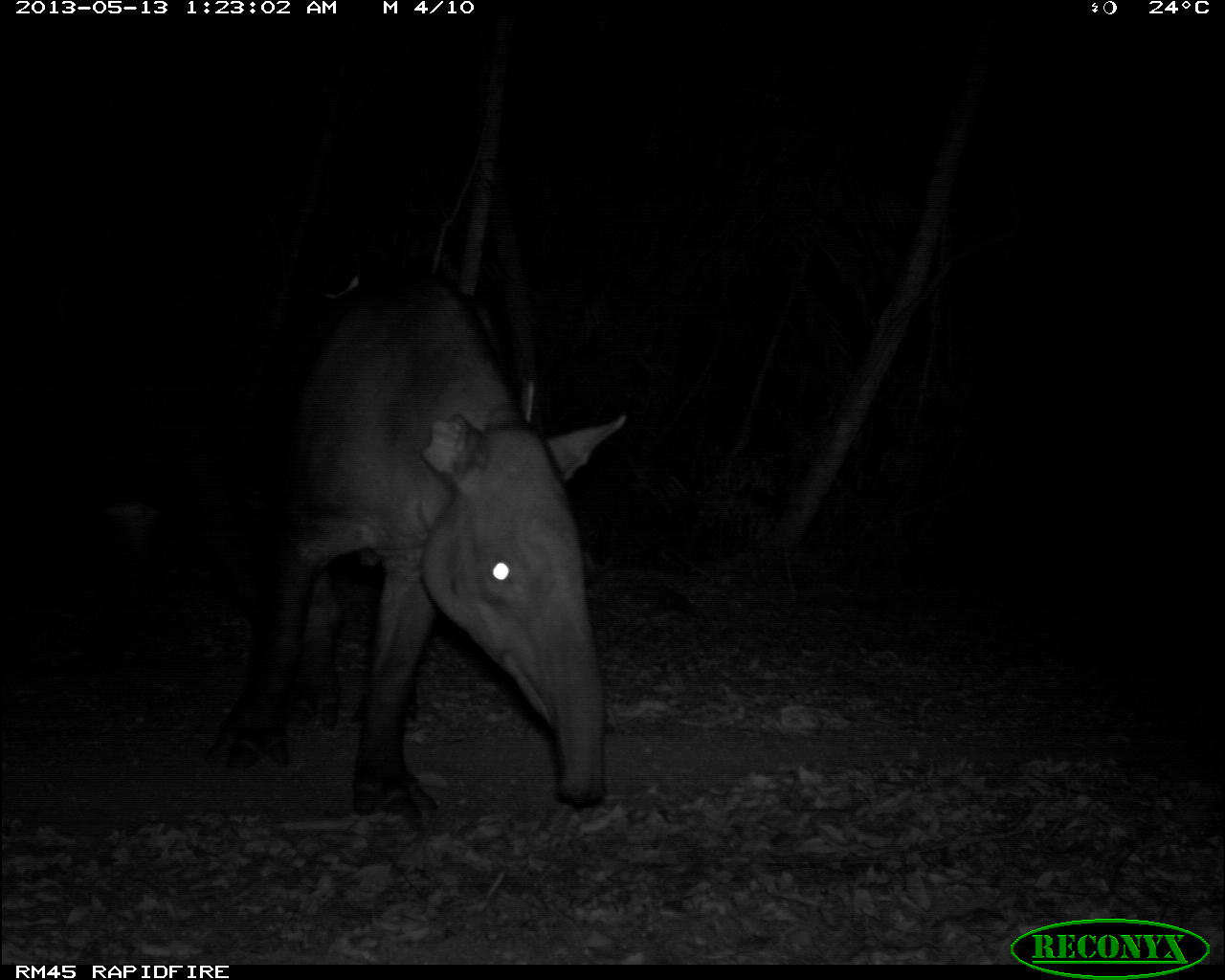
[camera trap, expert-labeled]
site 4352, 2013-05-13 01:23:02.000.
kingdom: Animalia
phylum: Chordata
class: Mammalia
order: Perissodactyla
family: Tapiridae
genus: Tapirus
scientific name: Tapirus bairdii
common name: baird's tapir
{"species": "Tapirus bairdii (baird's tapir)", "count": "2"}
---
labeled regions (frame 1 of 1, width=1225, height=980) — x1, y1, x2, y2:
tapirus bairdii: 200, 281, 623, 813